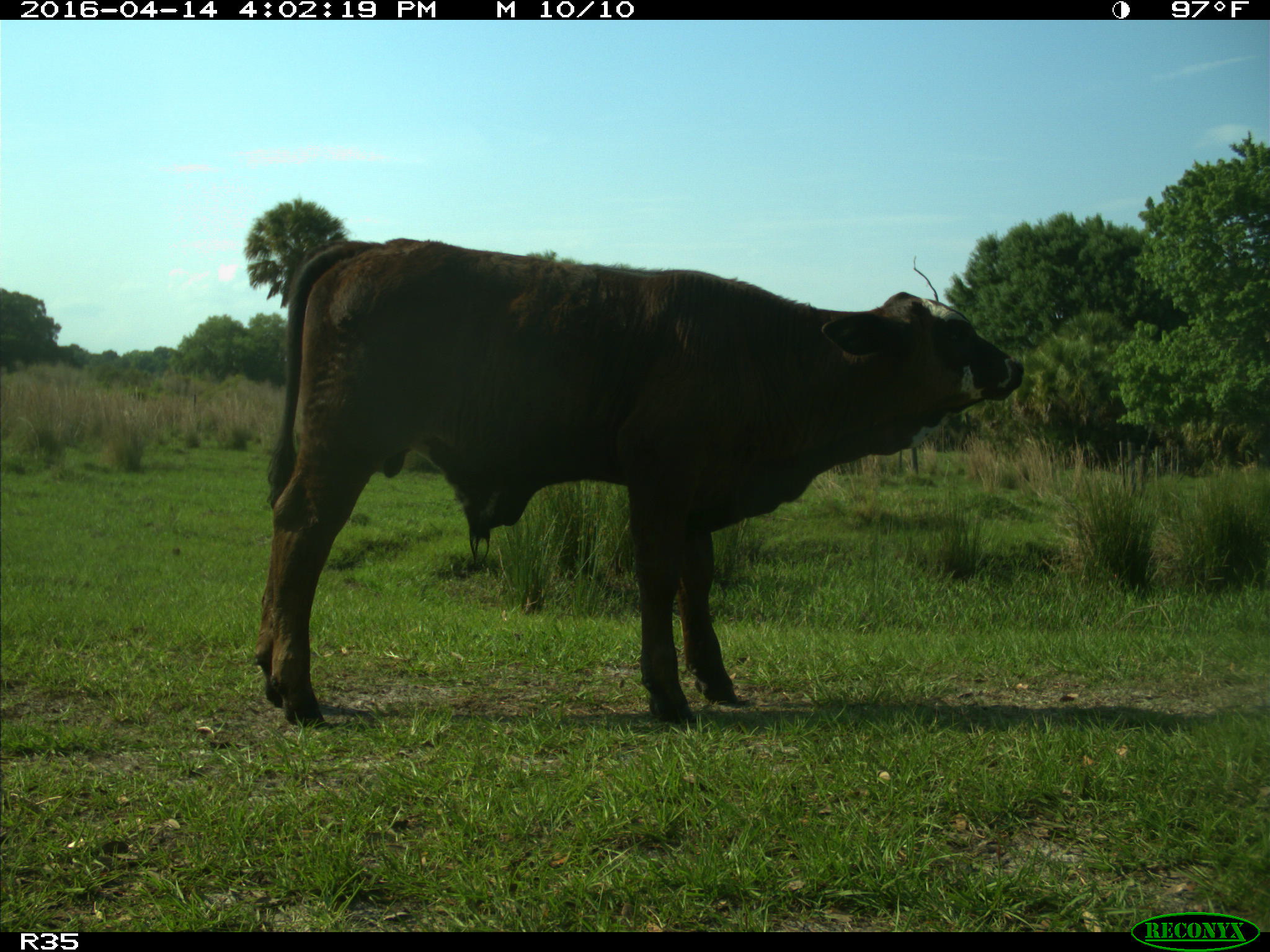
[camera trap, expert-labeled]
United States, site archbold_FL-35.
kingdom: Animalia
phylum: Chordata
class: Mammalia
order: Artiodactyla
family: Bovidae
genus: Bos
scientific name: Bos taurus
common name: domestic cow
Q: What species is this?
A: Bos taurus (domestic cow).